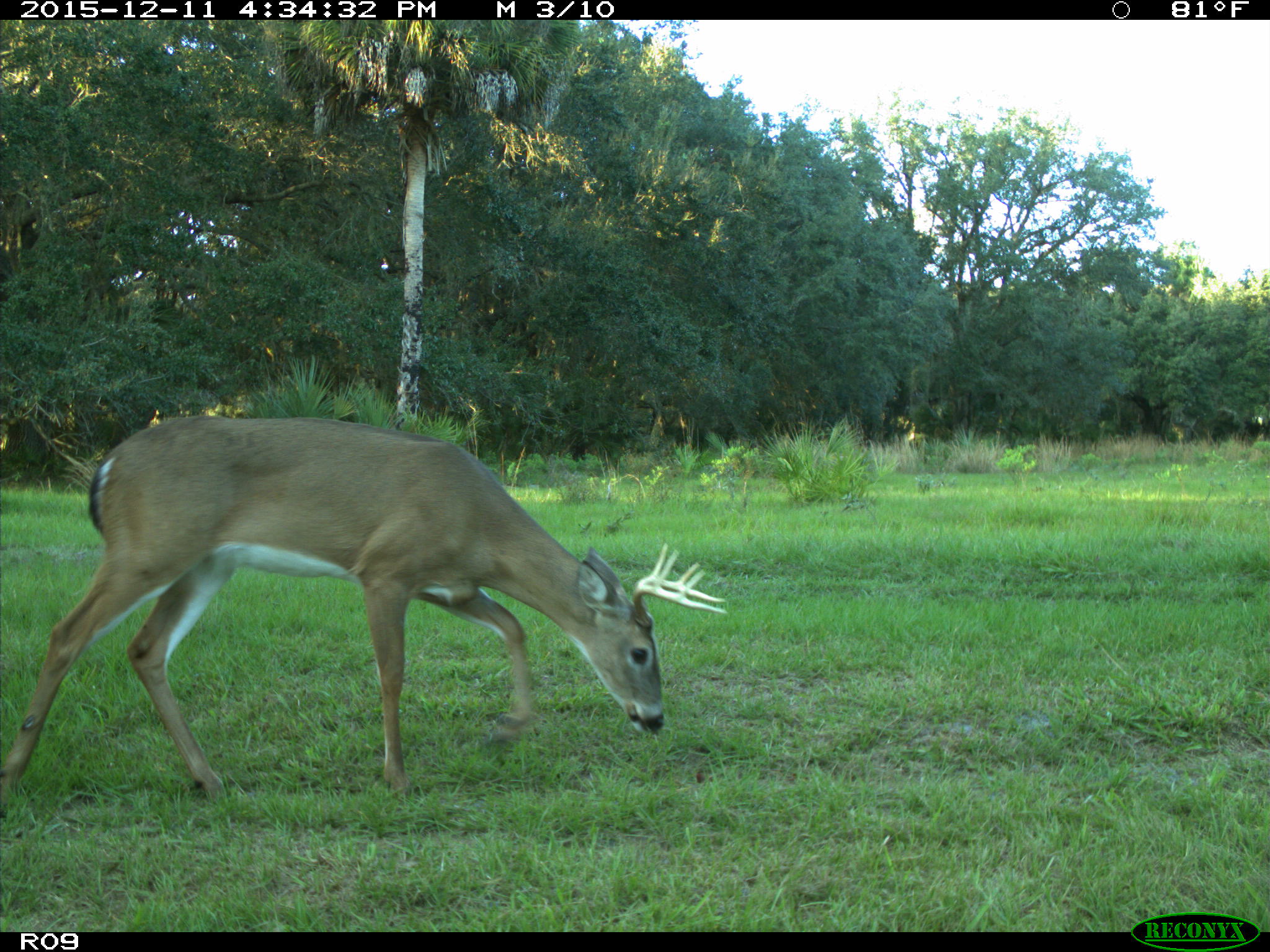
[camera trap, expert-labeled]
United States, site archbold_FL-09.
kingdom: Animalia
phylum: Chordata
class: Mammalia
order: Artiodactyla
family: Cervidae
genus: Odocoileus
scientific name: Odocoileus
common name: deer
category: unidentified deer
Unidentified deer (deer) (Odocoileus).